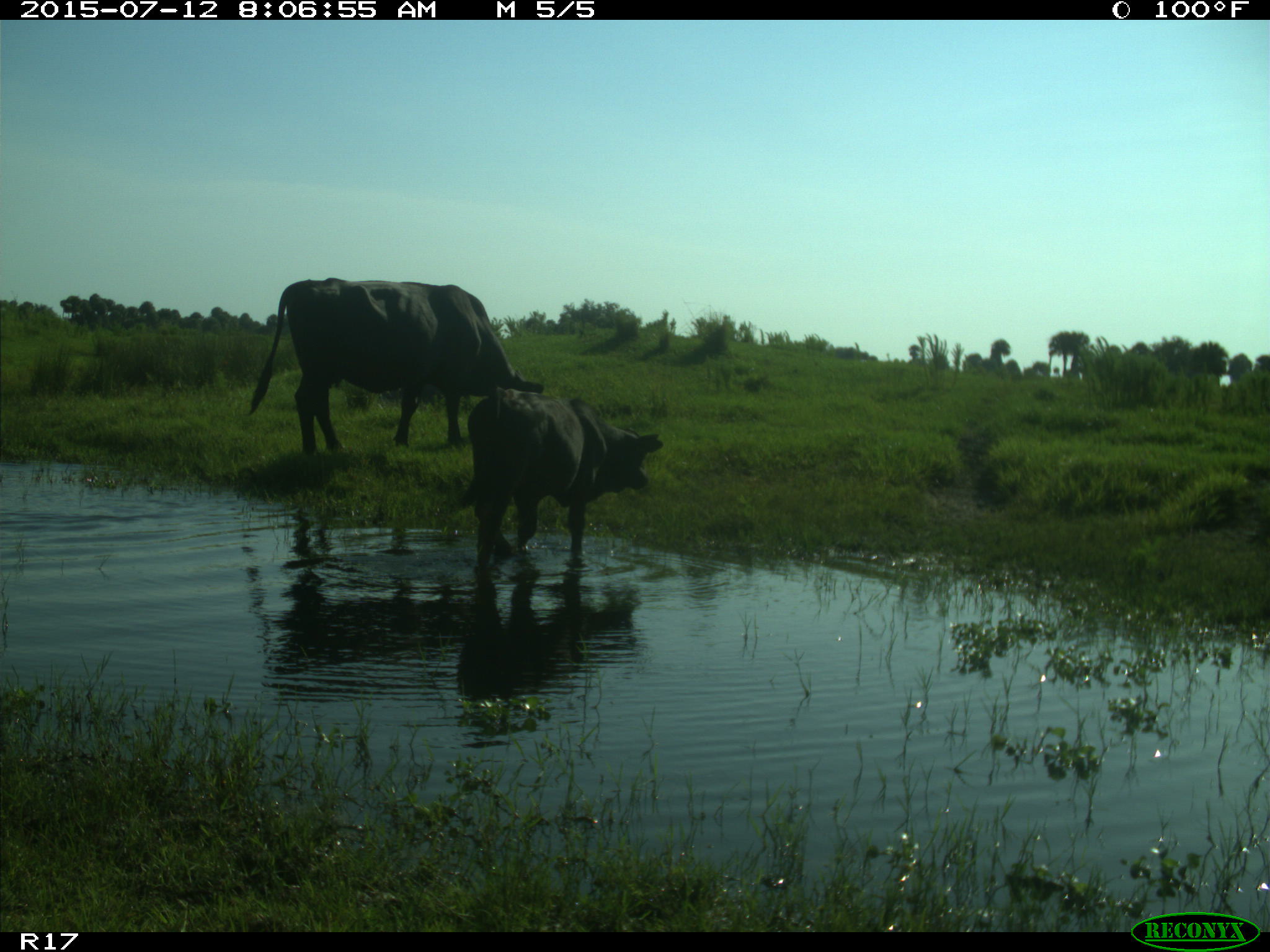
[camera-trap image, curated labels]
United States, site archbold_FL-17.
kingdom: Animalia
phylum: Chordata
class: Mammalia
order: Artiodactyla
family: Bovidae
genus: Bos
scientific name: Bos taurus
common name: domestic cow